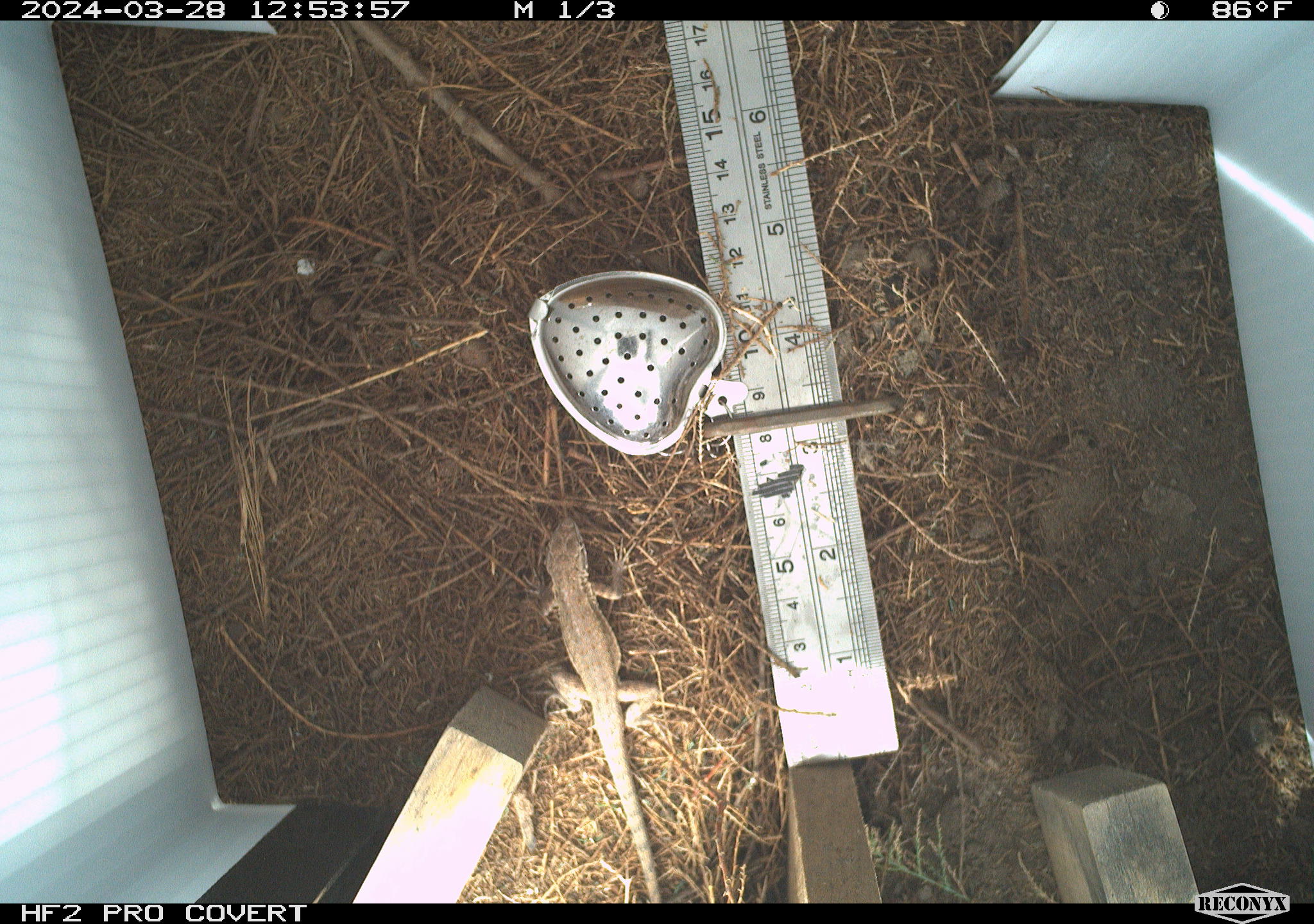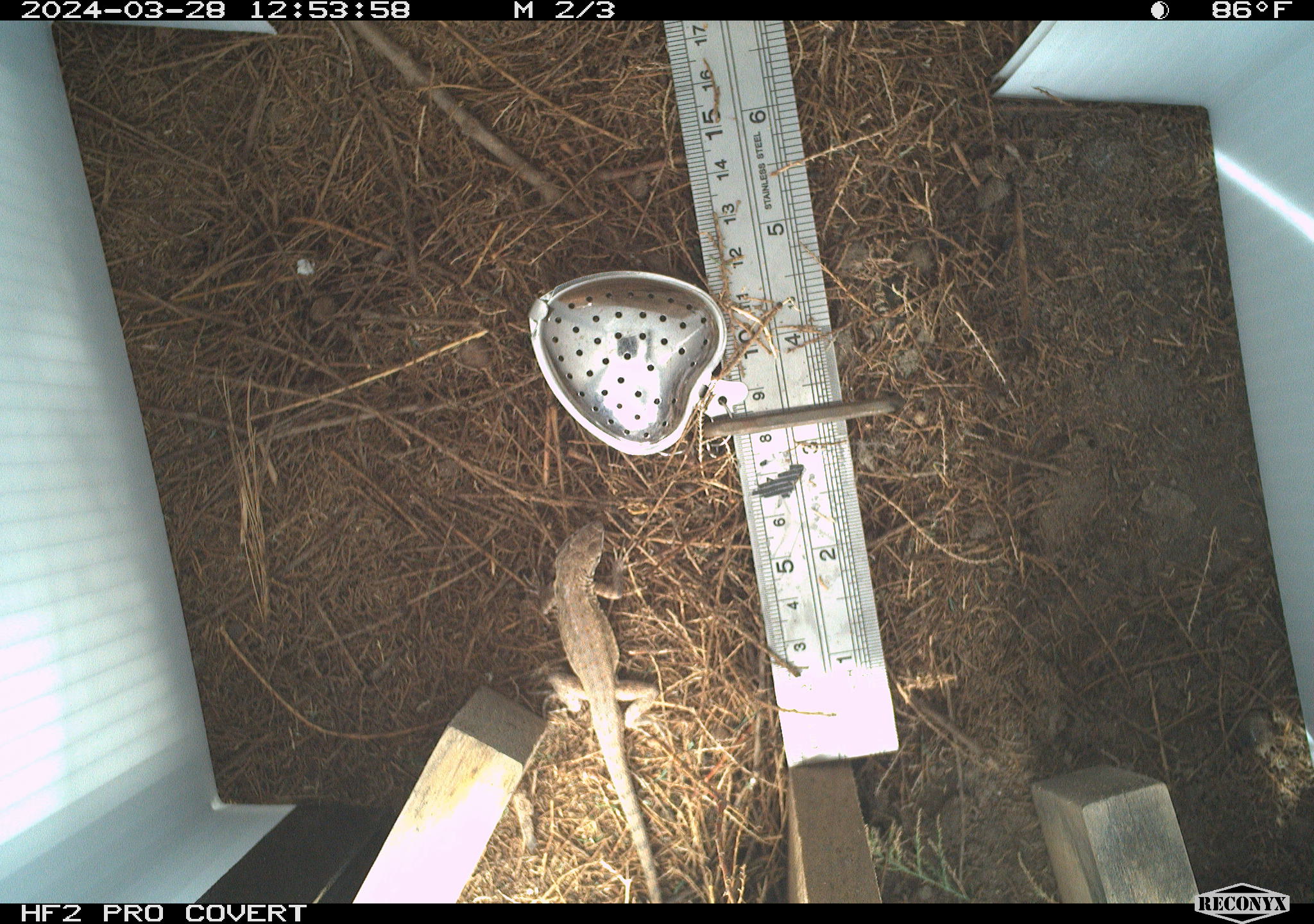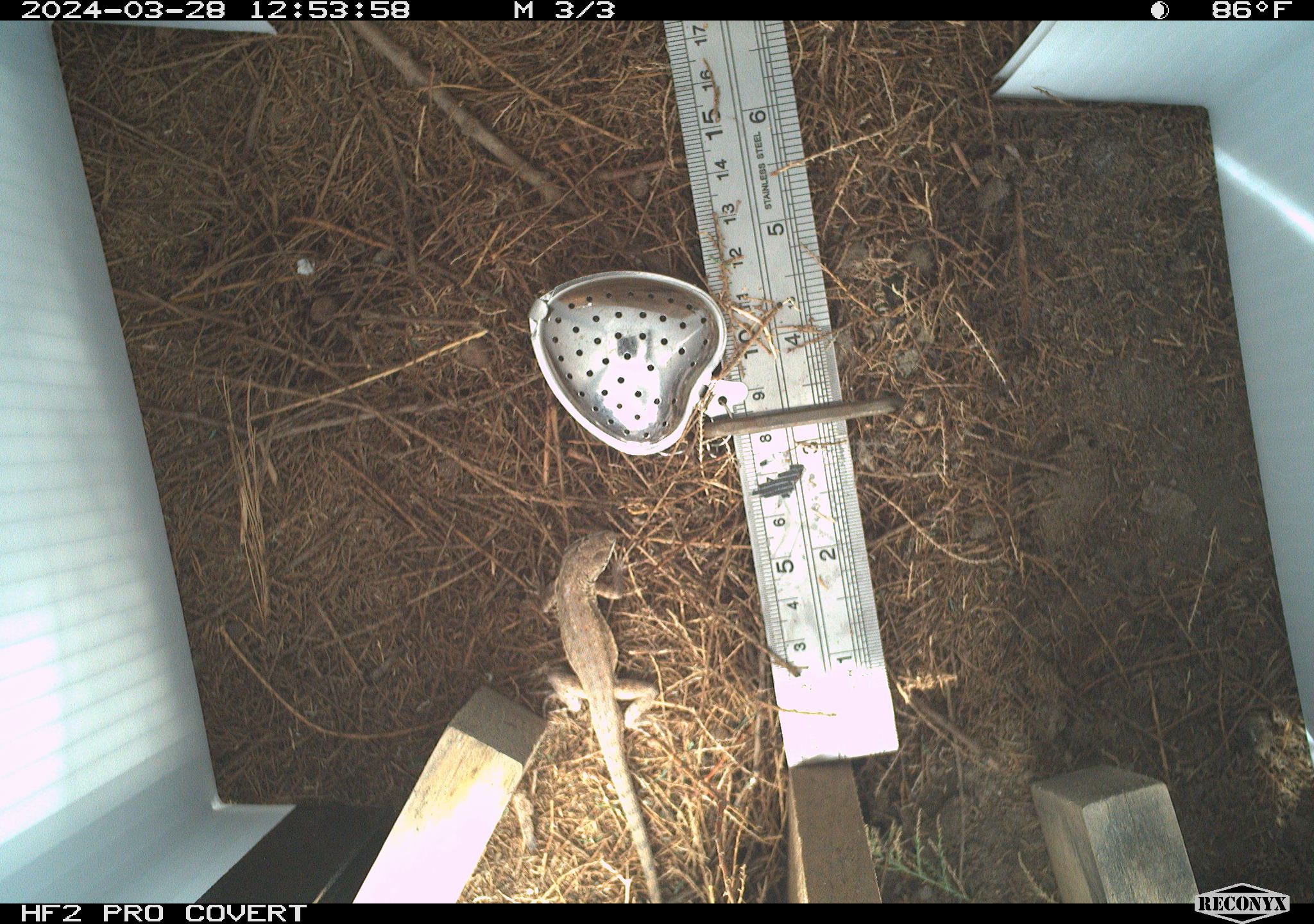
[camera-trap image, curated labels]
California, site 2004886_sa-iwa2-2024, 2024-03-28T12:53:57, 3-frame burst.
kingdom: Animalia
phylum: Chordata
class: Reptilia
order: Squamata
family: Phrynosomatidae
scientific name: Phrynosomatidae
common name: phrynosomatid lizards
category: phrynosomatidae family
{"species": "phrynosomatidae family (phrynosomatid lizards) (Phrynosomatidae)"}